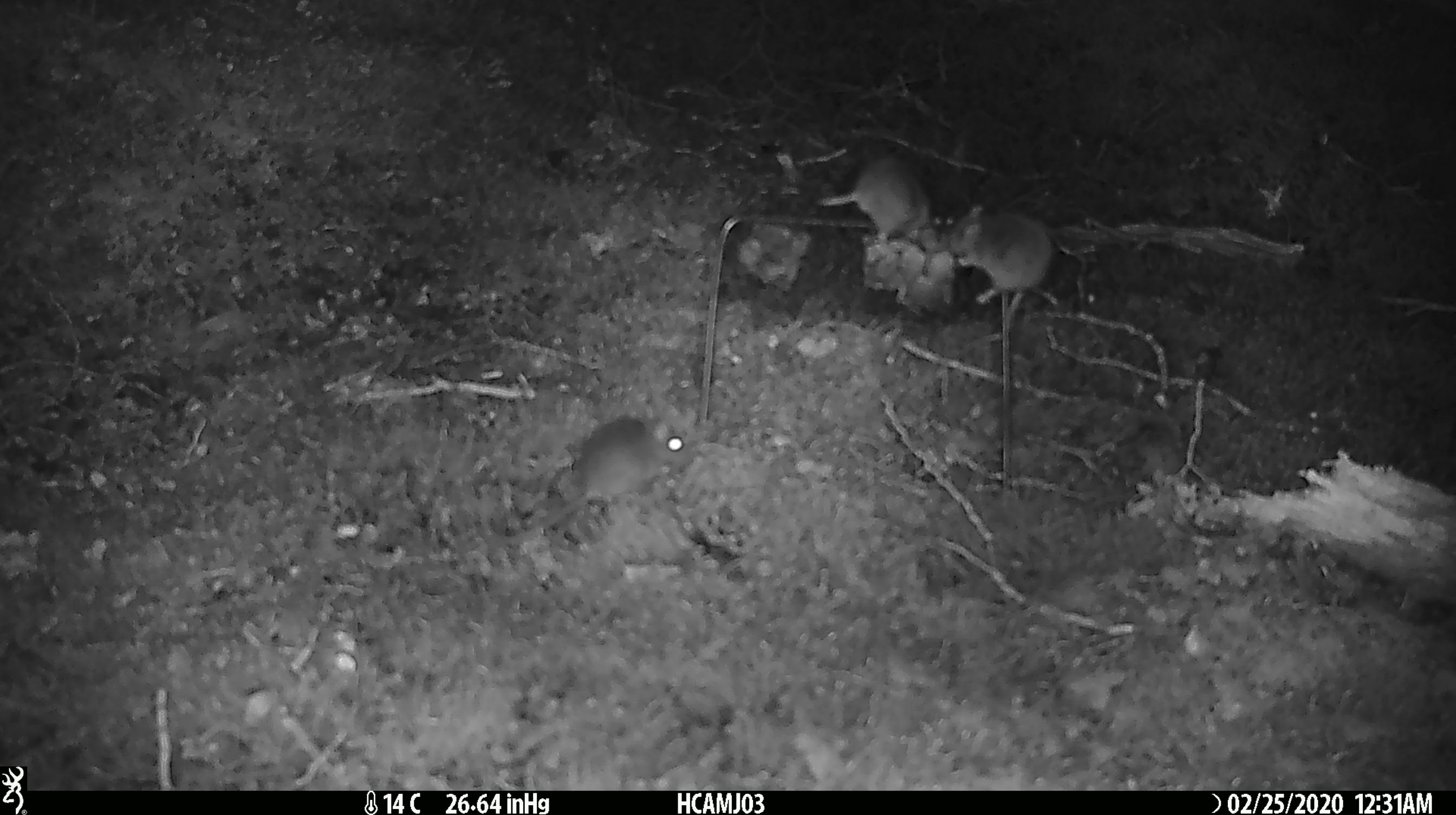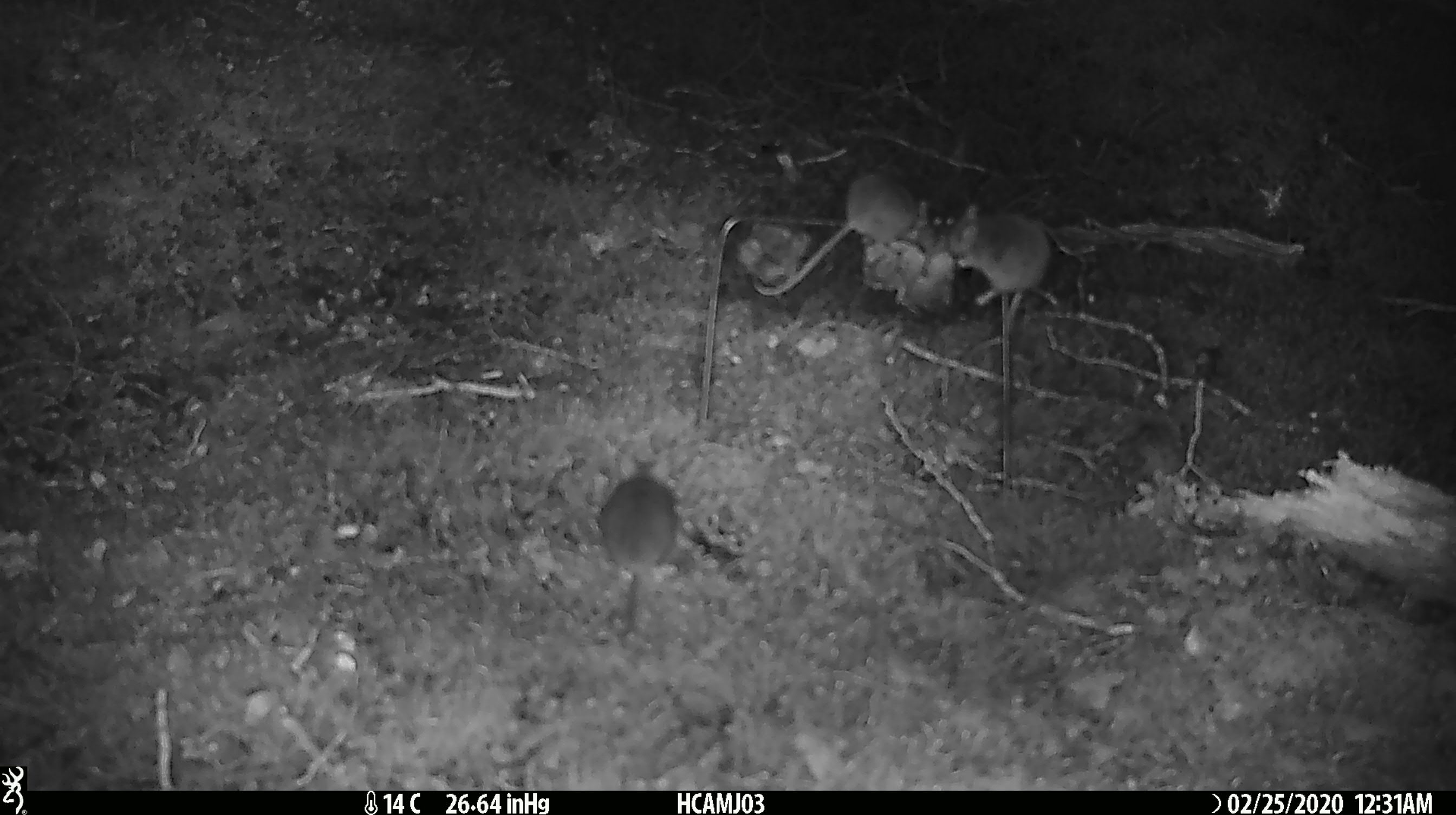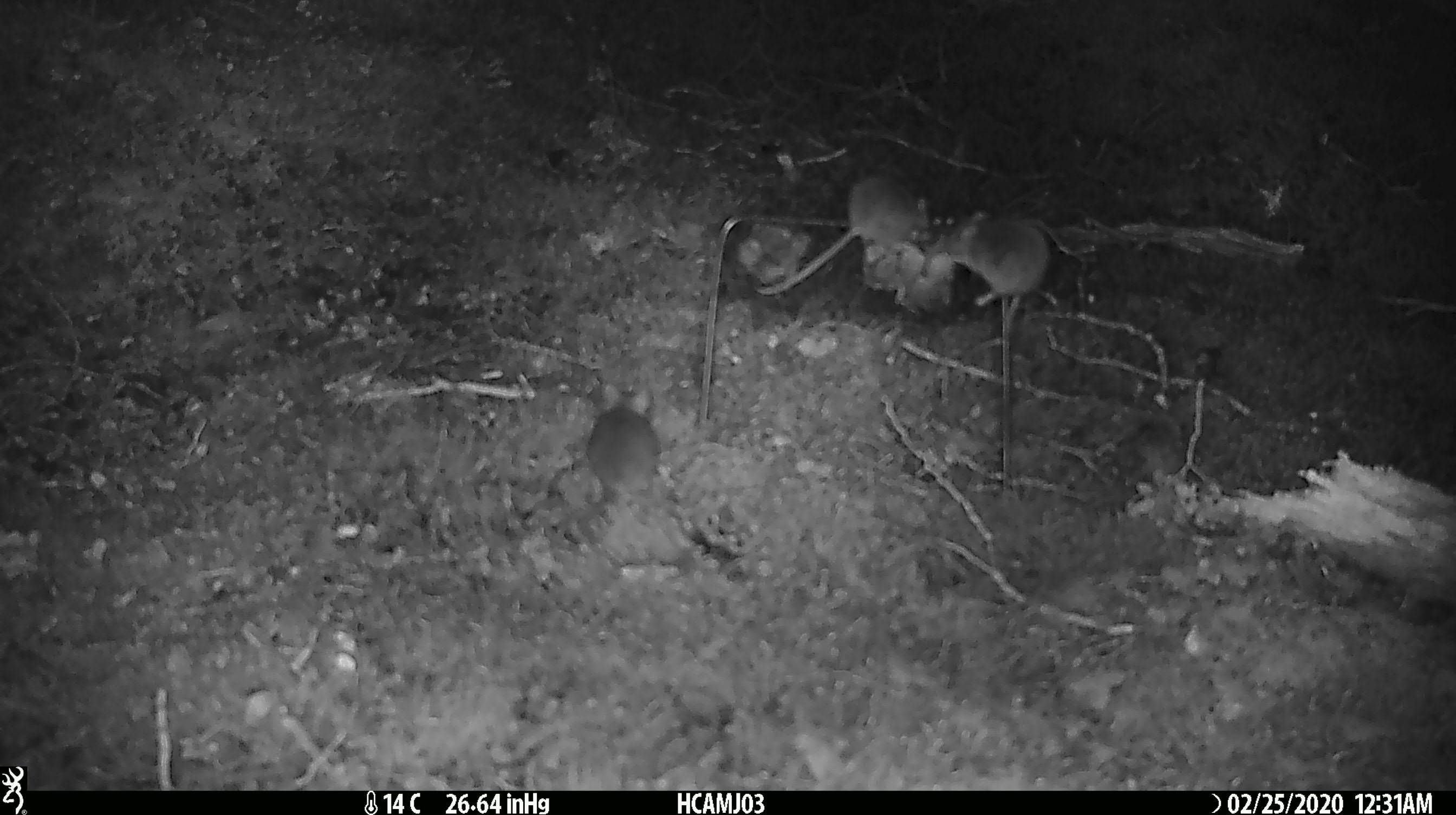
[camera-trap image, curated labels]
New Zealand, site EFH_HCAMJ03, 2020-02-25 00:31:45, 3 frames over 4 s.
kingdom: Animalia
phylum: Chordata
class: Mammalia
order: Rodentia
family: Muridae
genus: Mus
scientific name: Mus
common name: mouse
Mouse (Mus).